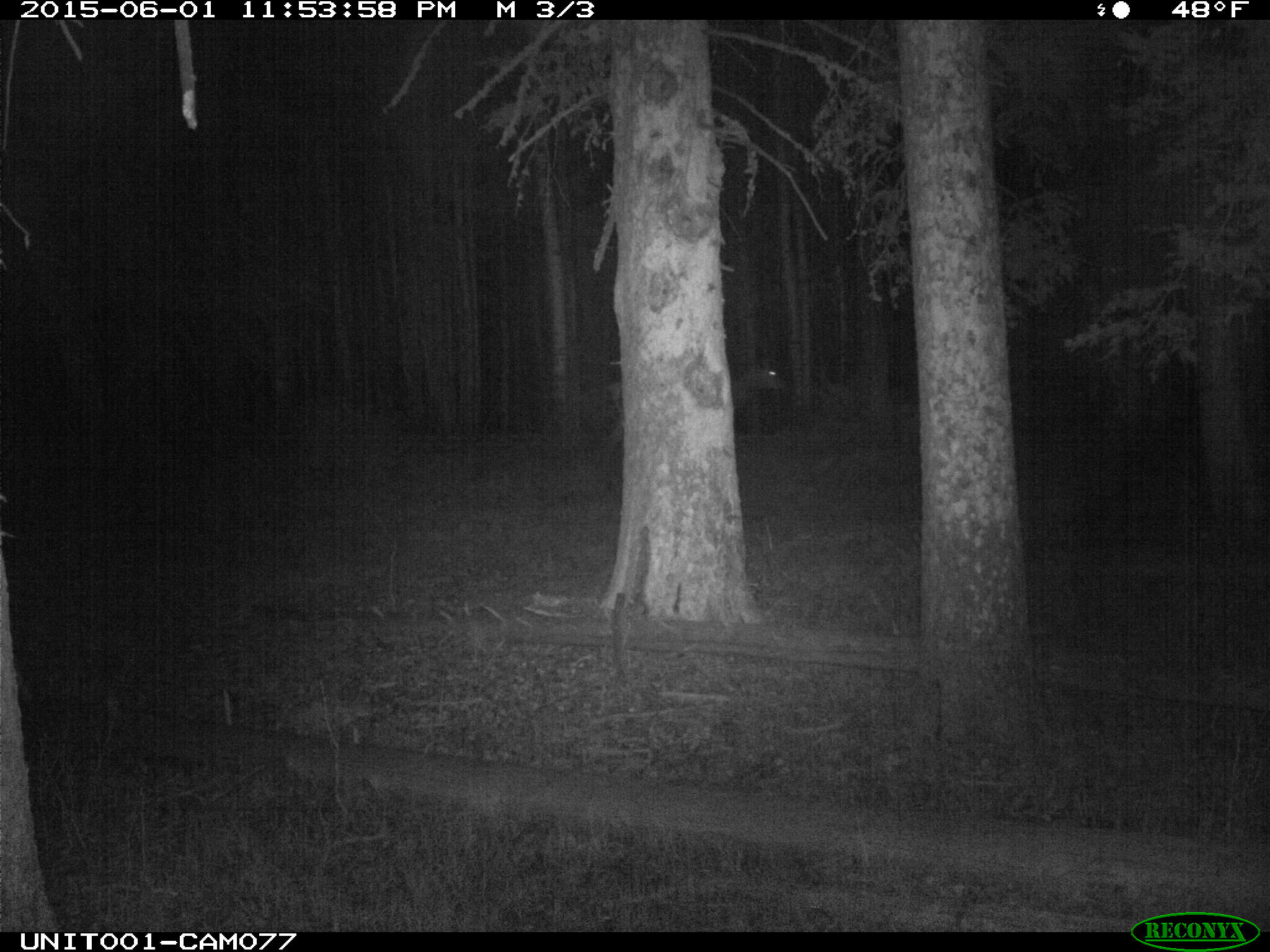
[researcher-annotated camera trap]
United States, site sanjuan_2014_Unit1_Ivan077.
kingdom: Animalia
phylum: Chordata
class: Mammalia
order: Artiodactyla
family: Cervidae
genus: Cervus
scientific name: Cervus elaphus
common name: red deer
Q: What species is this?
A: Cervus elaphus (red deer).